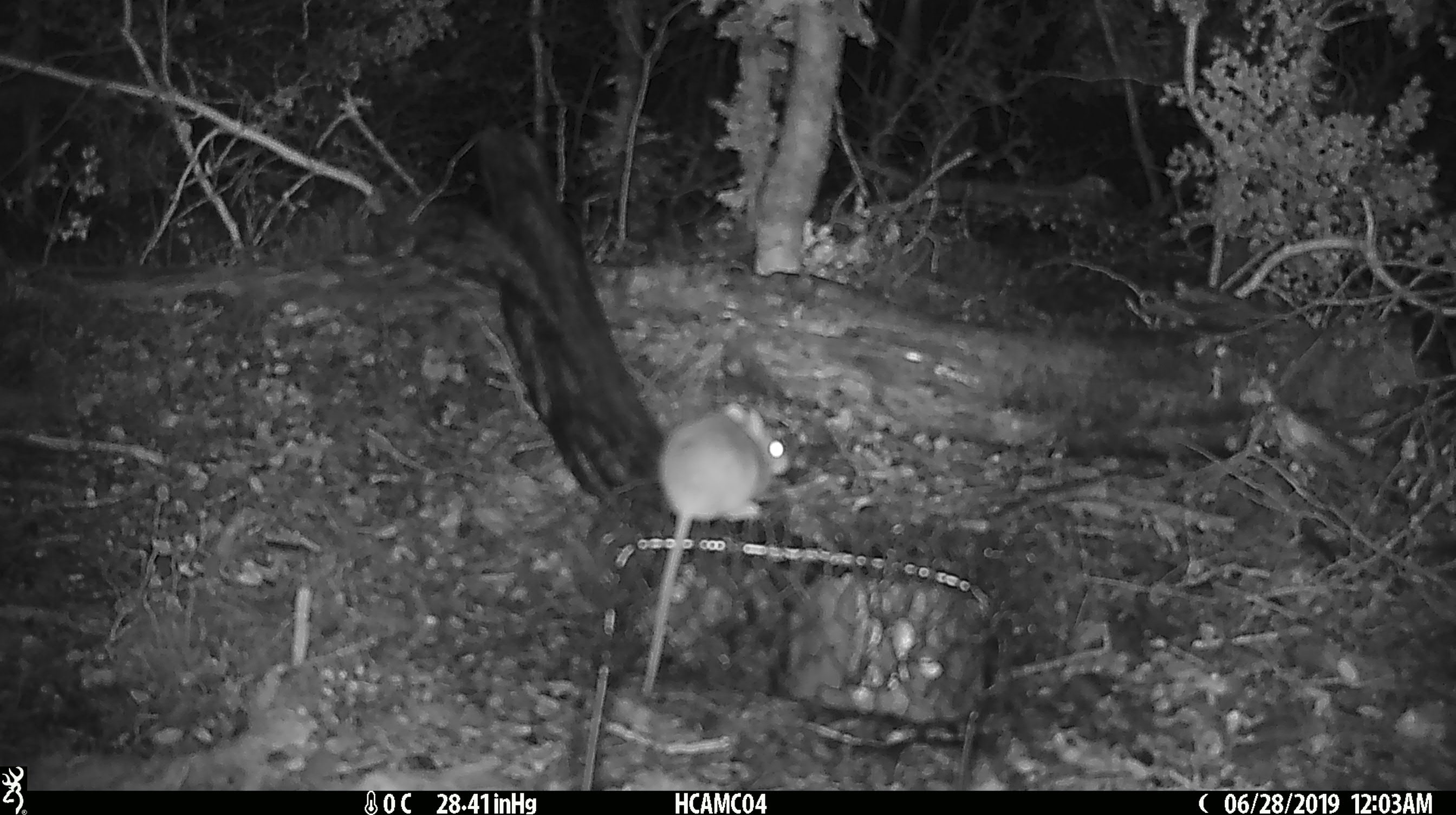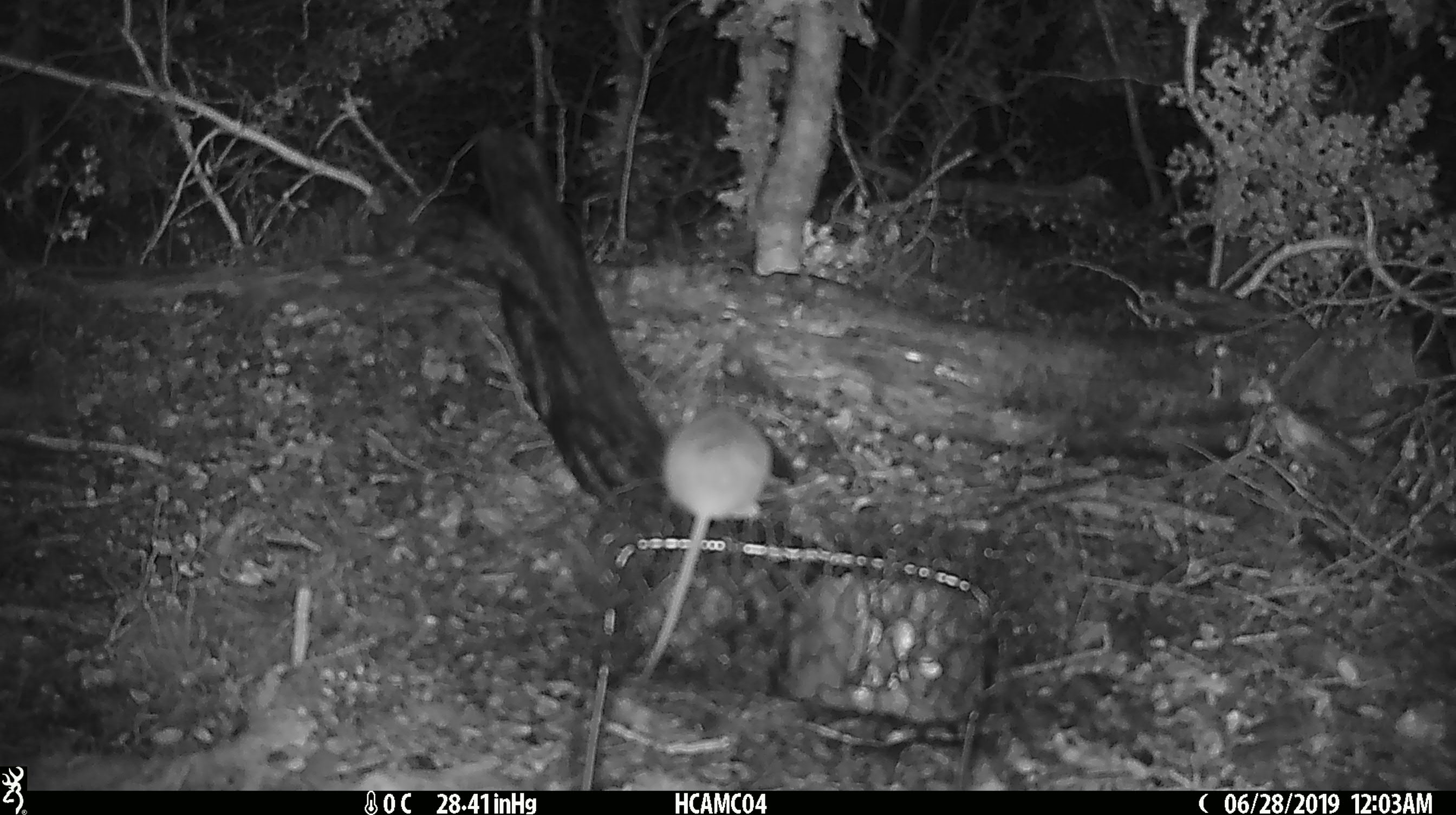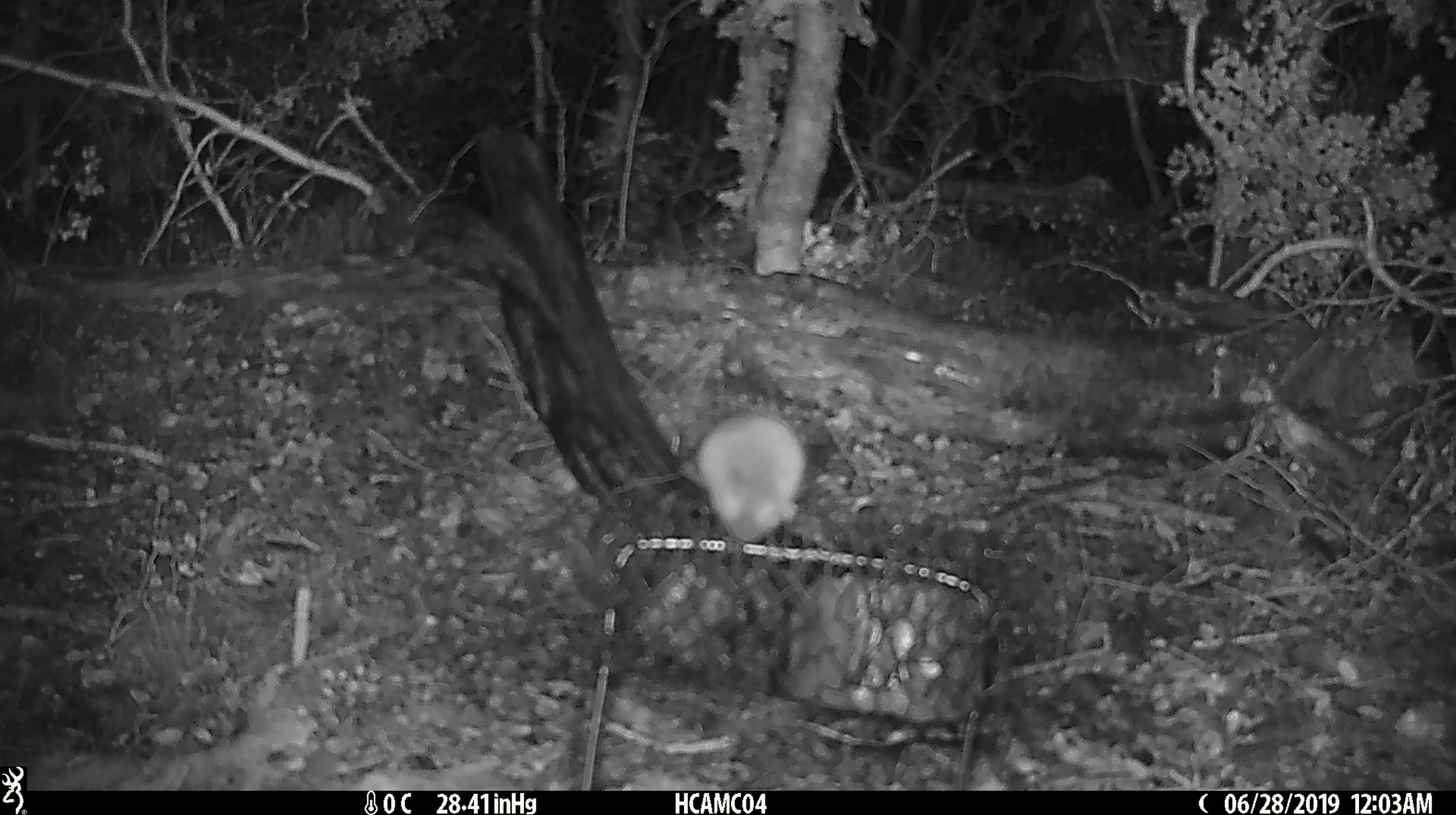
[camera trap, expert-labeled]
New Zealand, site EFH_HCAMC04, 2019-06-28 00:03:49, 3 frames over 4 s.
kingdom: Animalia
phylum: Chordata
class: Mammalia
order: Rodentia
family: Muridae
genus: Mus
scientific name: Mus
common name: mouse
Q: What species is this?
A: Mouse (Mus).